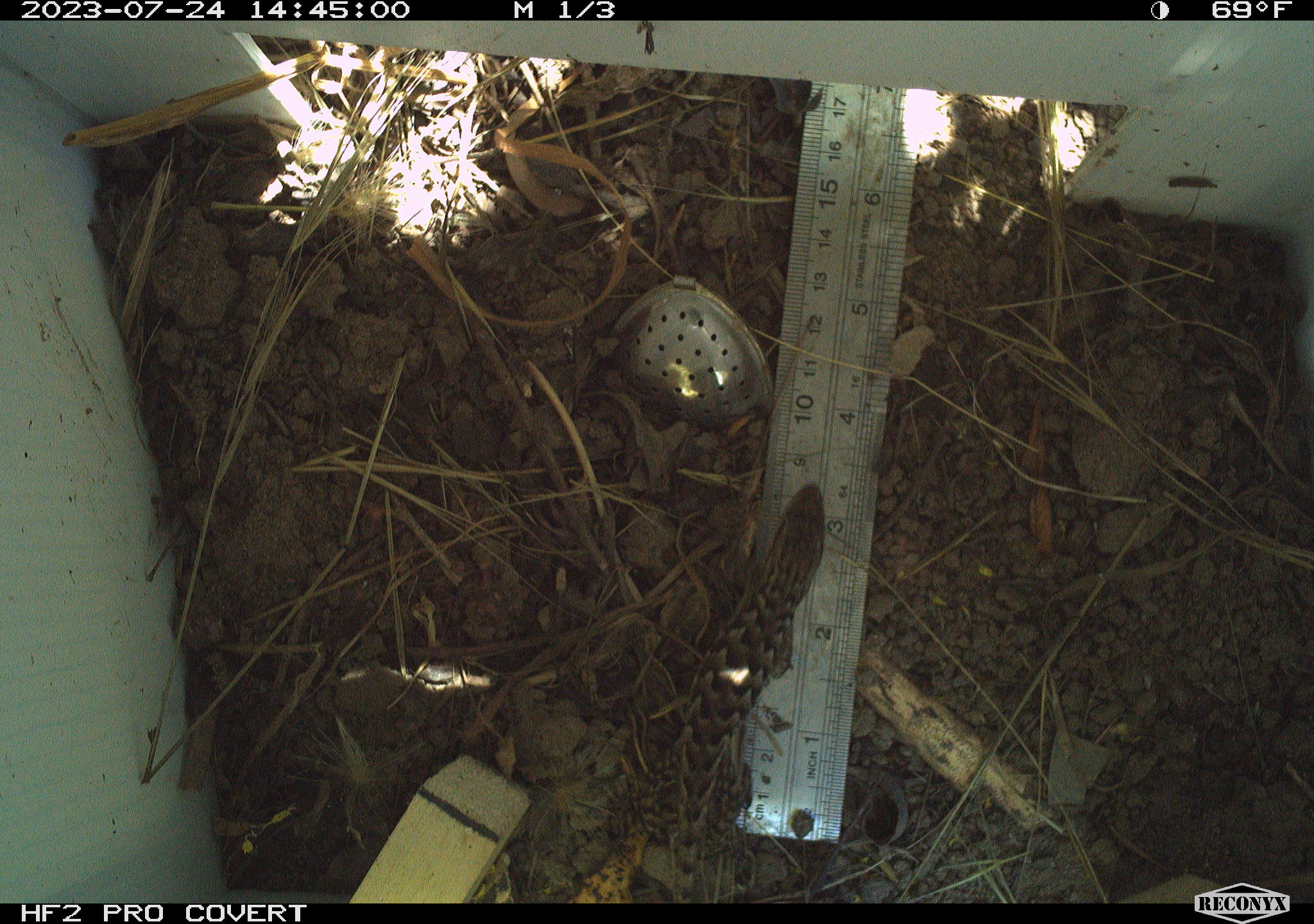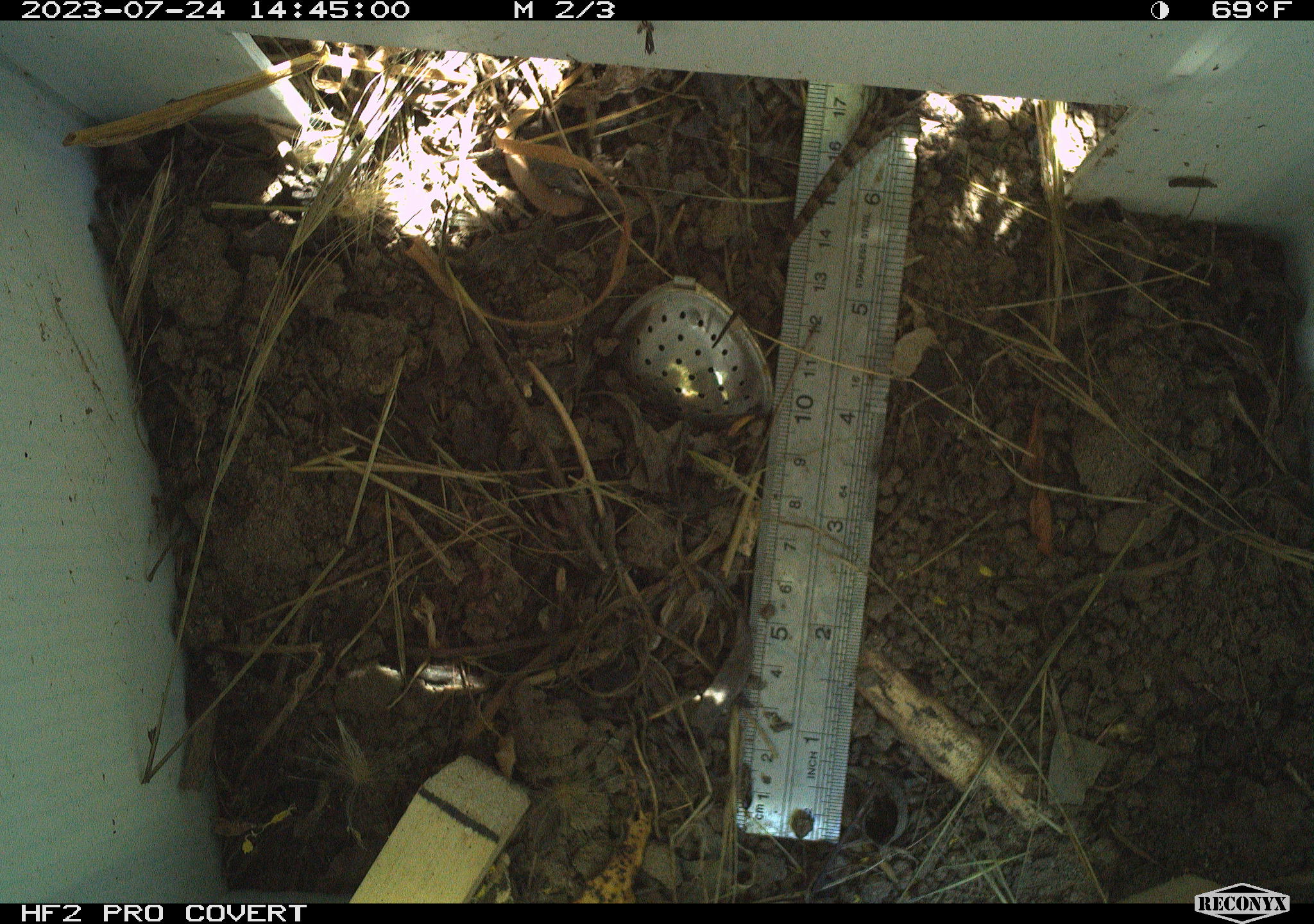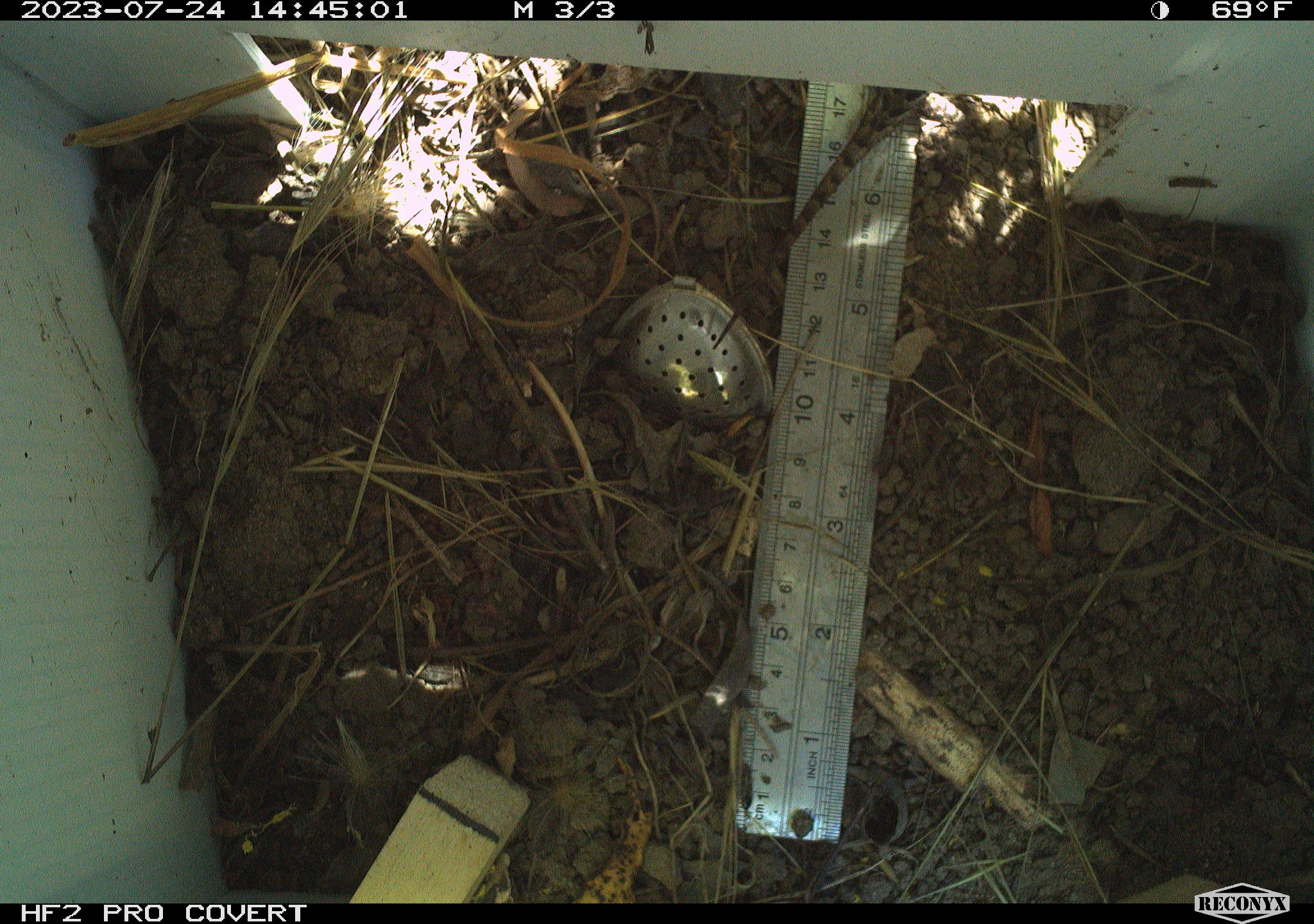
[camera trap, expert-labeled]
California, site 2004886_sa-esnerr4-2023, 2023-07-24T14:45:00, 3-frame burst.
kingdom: Animalia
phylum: Chordata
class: Reptilia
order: Squamata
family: Phrynosomatidae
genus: Sceloporus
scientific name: Sceloporus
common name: spiny lizards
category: sceloporus species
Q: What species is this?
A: Sceloporus species (spiny lizards) (Sceloporus).